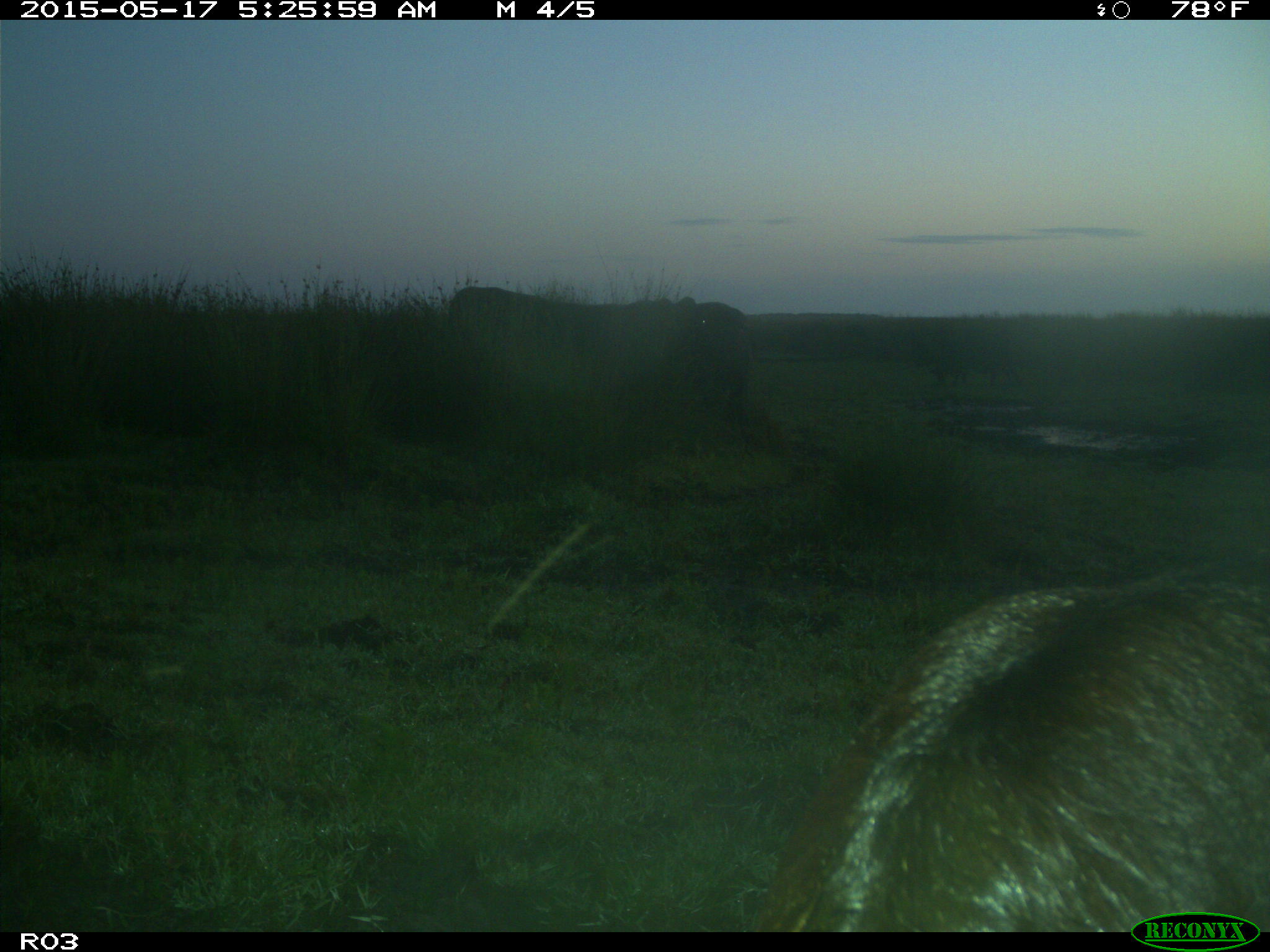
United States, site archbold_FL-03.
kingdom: Animalia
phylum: Chordata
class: Mammalia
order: Artiodactyla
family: Bovidae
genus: Bos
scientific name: Bos taurus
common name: domestic cow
Bos taurus (domestic cow).